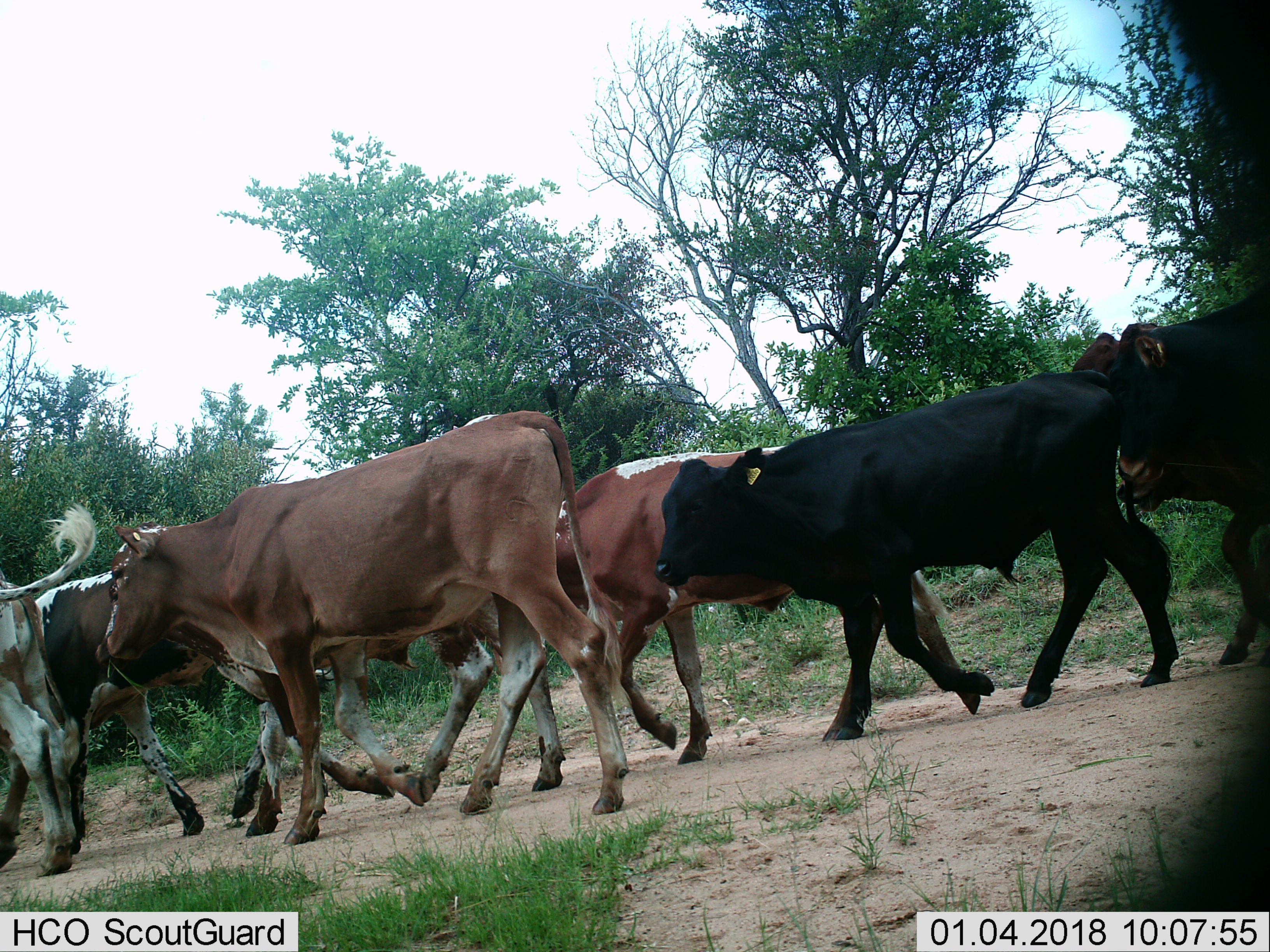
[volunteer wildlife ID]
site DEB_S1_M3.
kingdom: Animalia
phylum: Chordata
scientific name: Vertebrata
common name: domestic animal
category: domesticanimal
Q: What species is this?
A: Domesticanimal (domestic animal) (Vertebrata).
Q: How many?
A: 7.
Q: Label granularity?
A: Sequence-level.